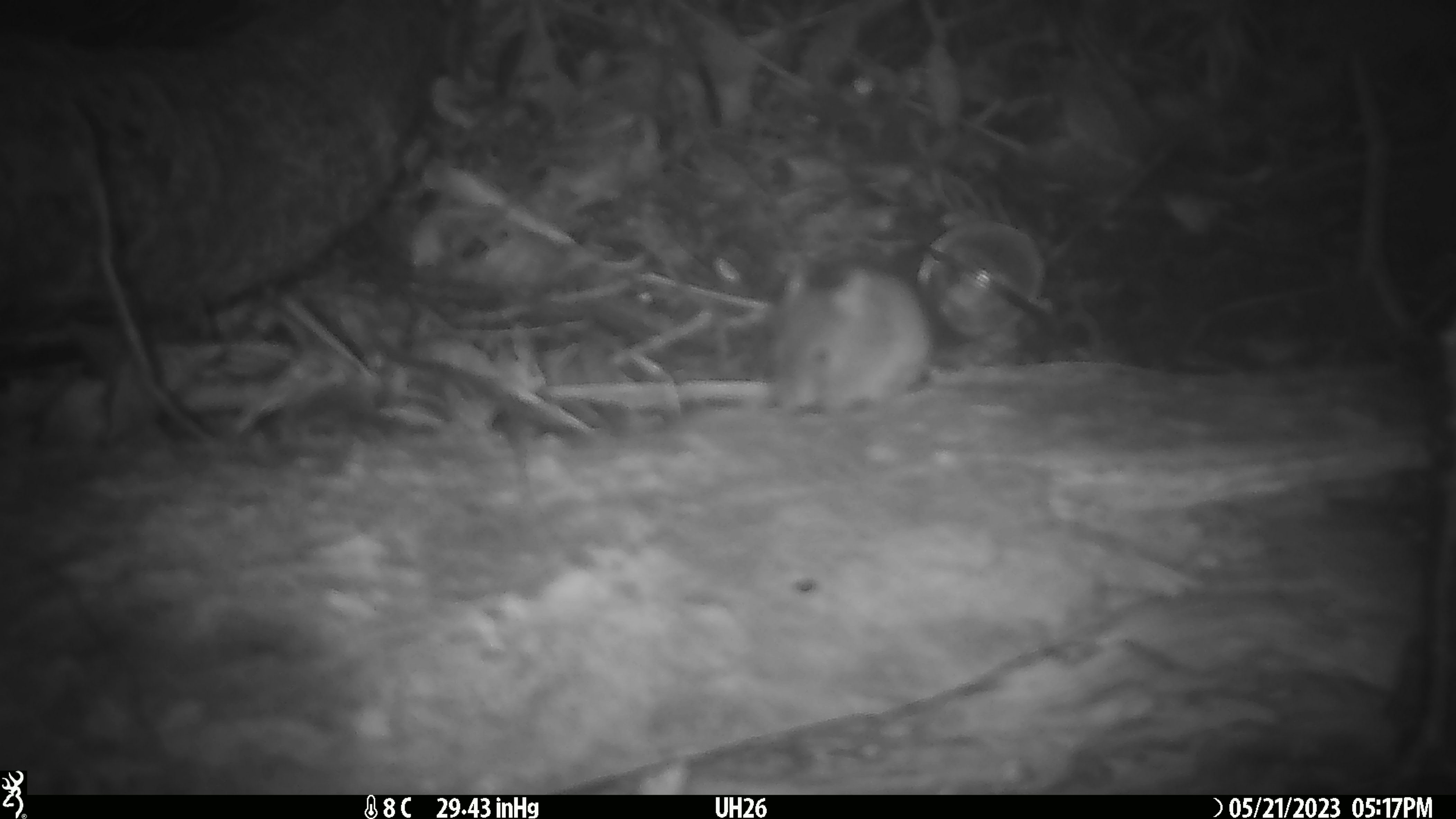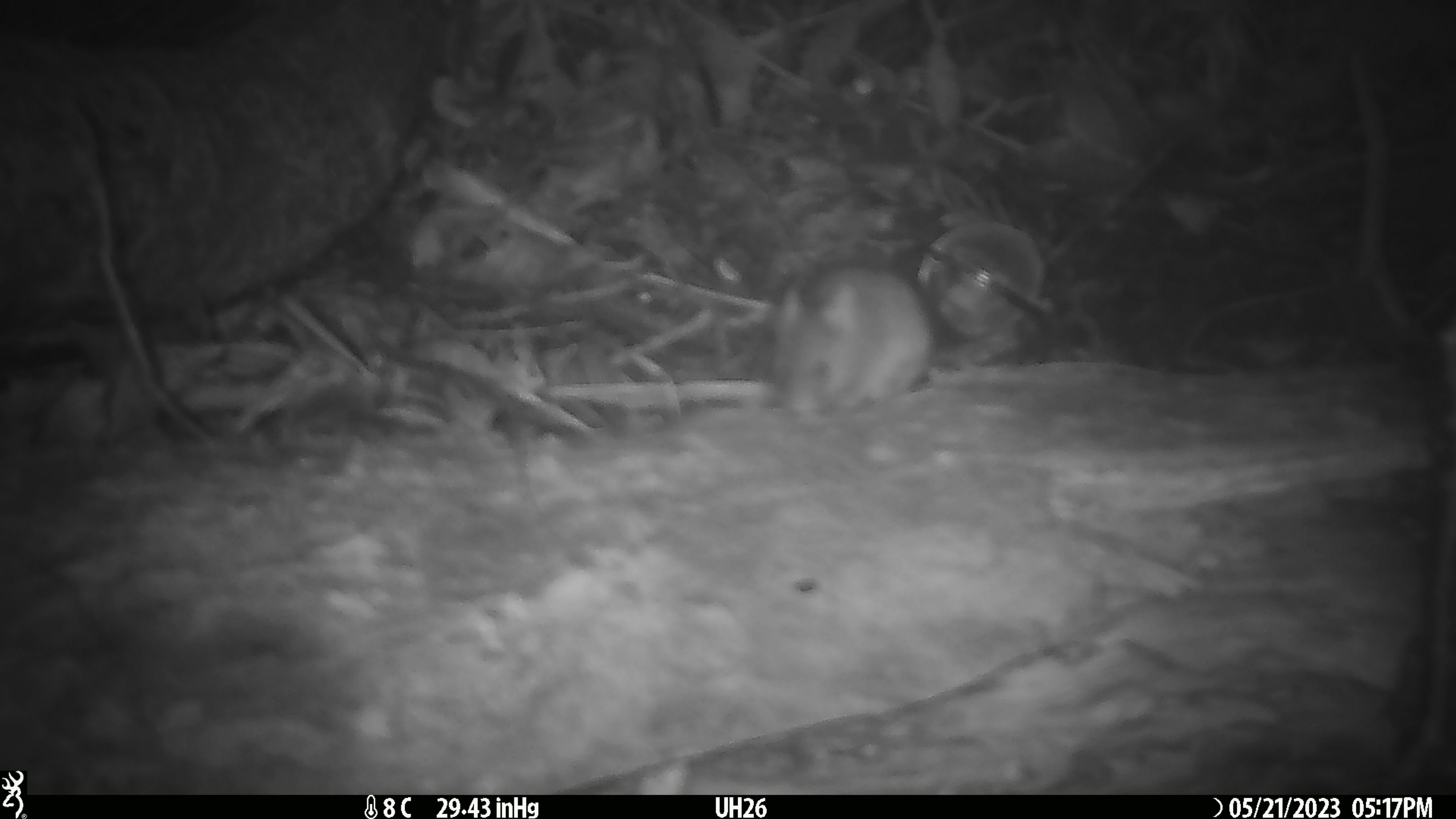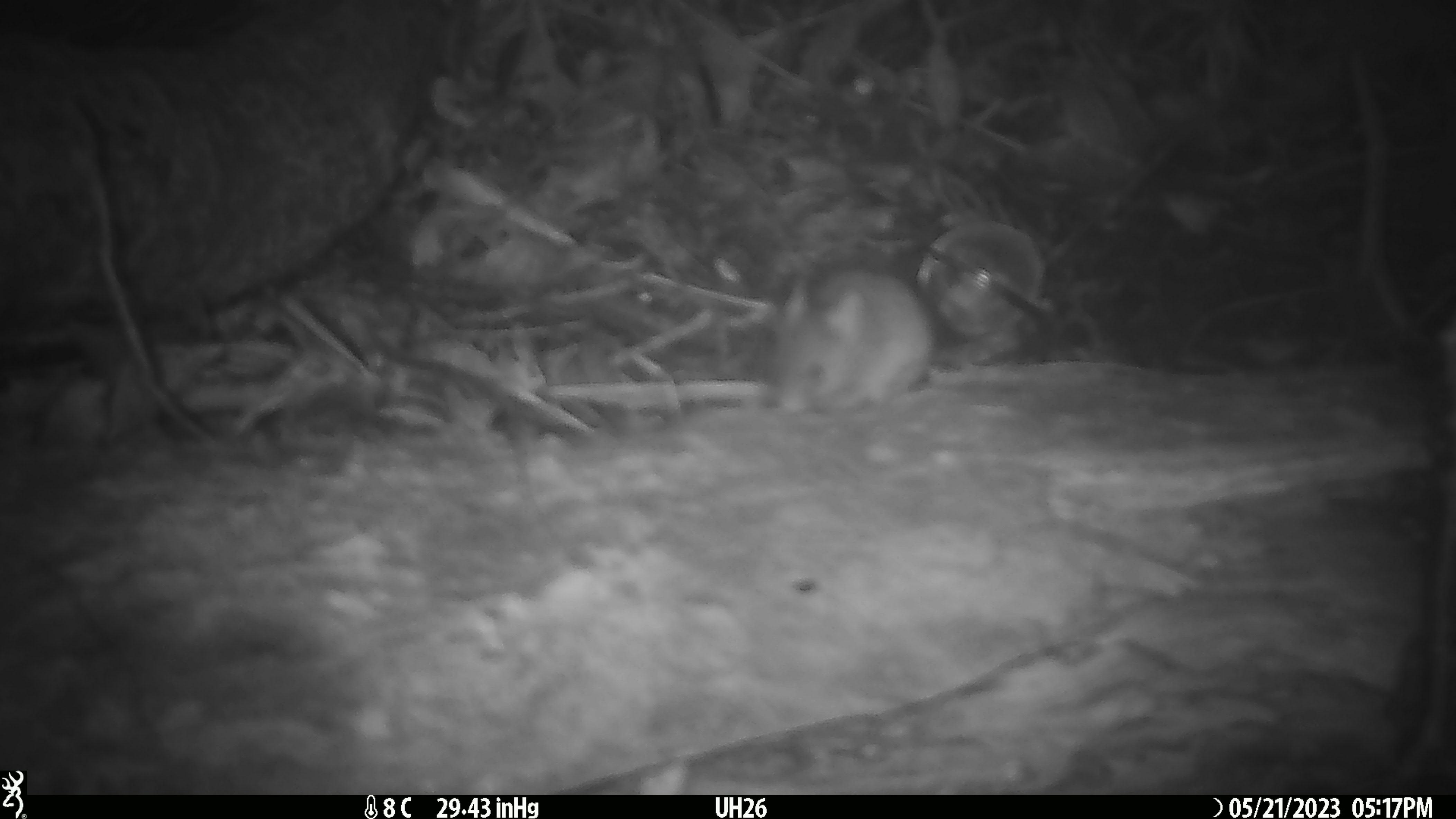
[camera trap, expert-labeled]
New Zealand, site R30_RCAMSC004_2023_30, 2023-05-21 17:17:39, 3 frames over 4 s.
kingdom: Animalia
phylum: Chordata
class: Mammalia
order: Rodentia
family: Muridae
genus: Mus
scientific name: Mus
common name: mouse